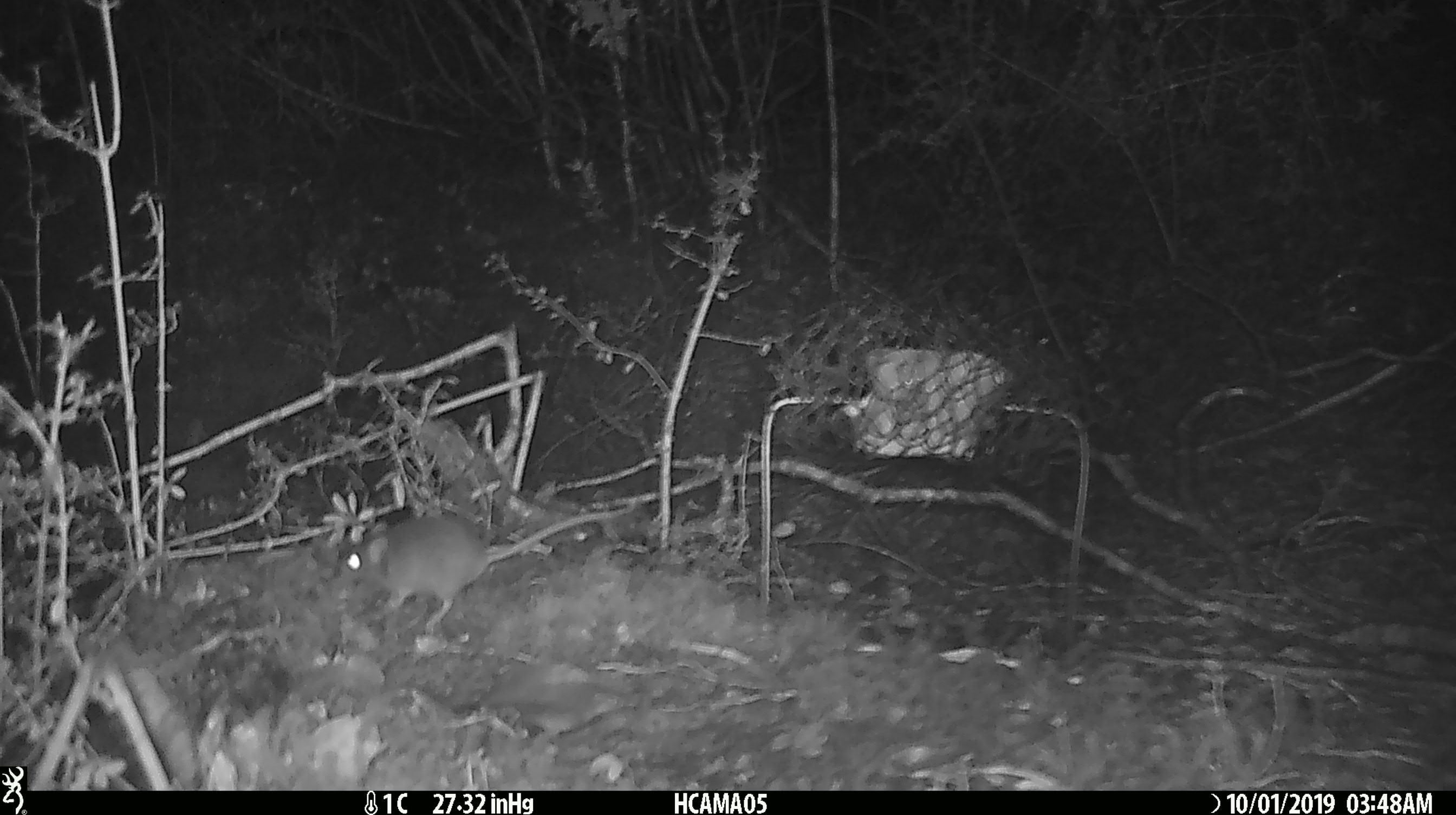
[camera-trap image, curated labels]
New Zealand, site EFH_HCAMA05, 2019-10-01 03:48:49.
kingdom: Animalia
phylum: Chordata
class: Mammalia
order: Rodentia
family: Muridae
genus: Mus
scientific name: Mus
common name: mouse